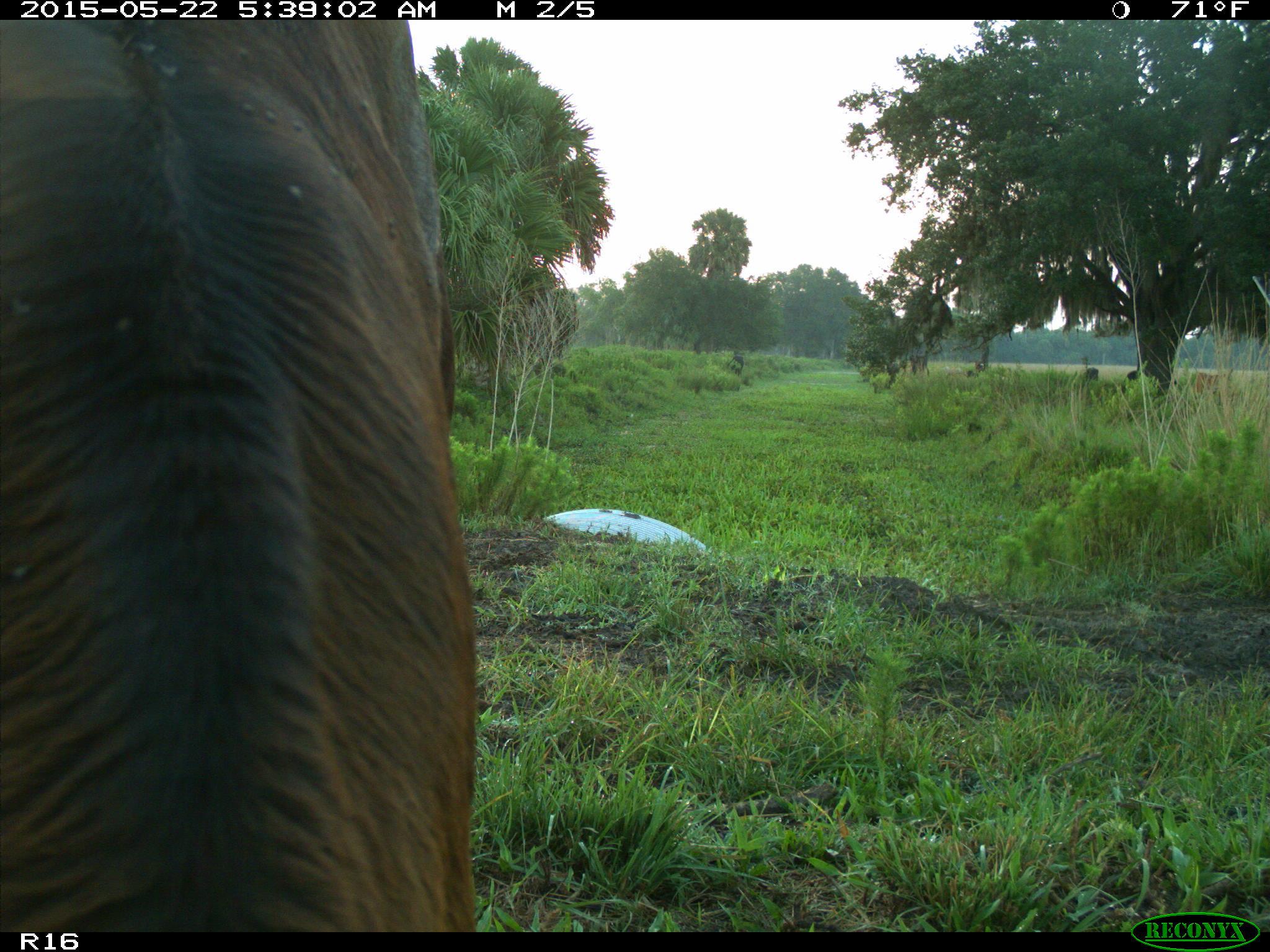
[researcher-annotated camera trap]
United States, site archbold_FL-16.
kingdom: Animalia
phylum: Chordata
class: Mammalia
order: Artiodactyla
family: Bovidae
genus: Bos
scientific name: Bos taurus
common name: domestic cow